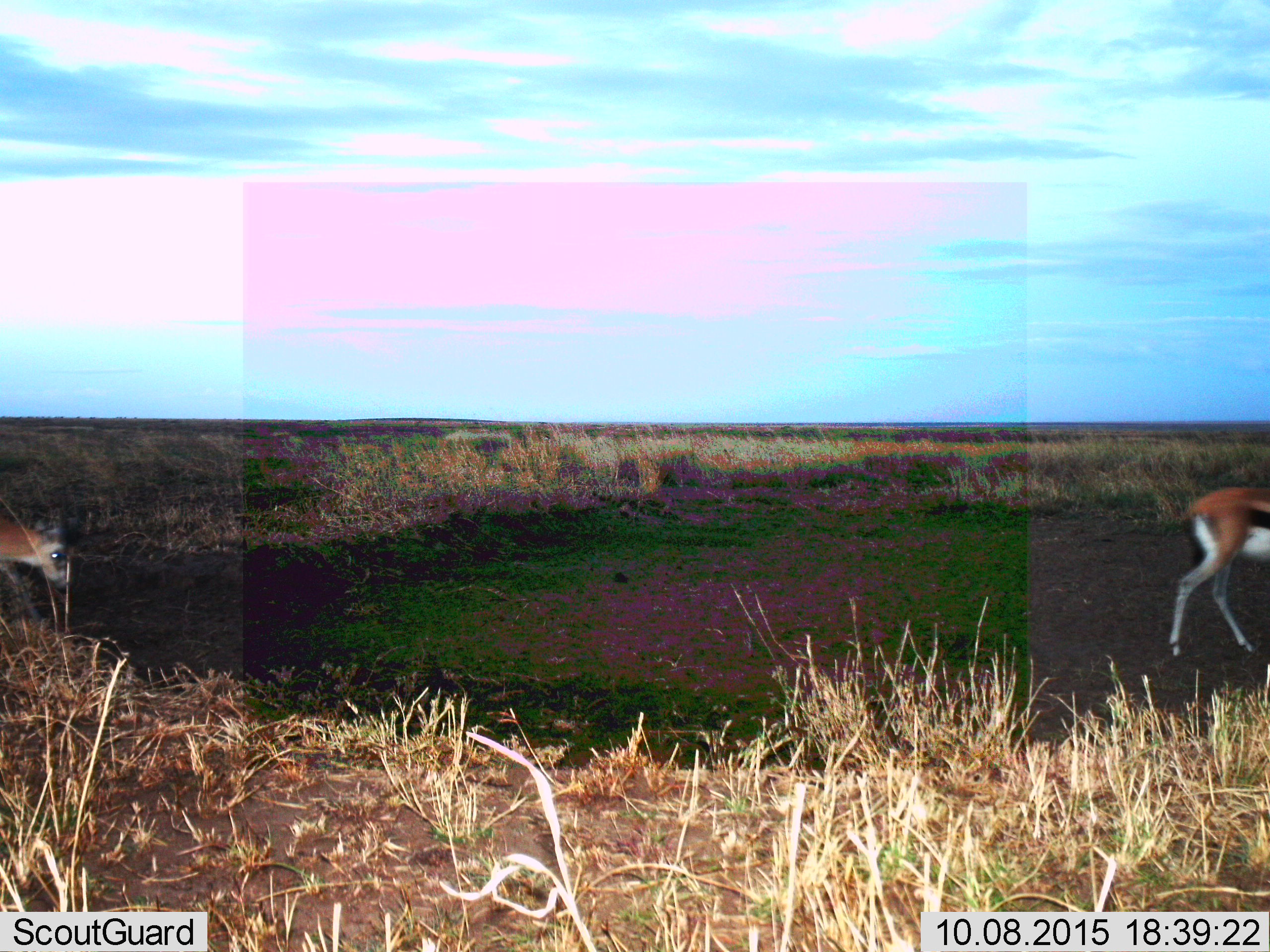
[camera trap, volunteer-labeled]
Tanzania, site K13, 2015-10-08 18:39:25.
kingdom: Animalia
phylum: Chordata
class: Mammalia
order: Artiodactyla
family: Bovidae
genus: Eudorcas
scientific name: Eudorcas thomsonii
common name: thomson's gazelle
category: gazellethomsons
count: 2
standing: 11%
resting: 0%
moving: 89%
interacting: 0%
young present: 0%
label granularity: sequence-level